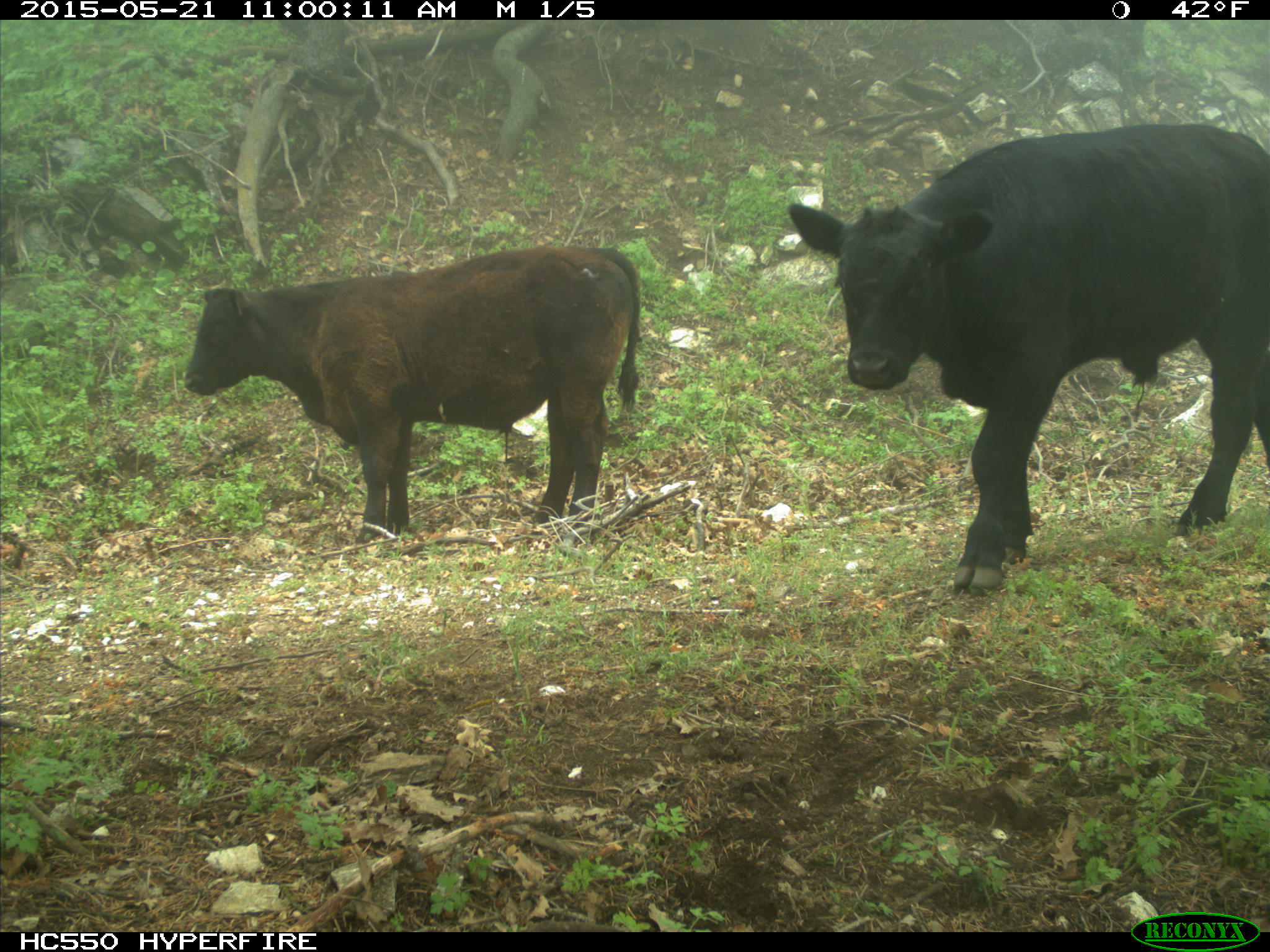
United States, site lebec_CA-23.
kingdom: Animalia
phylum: Chordata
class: Mammalia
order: Artiodactyla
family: Bovidae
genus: Bos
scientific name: Bos taurus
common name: domestic cow